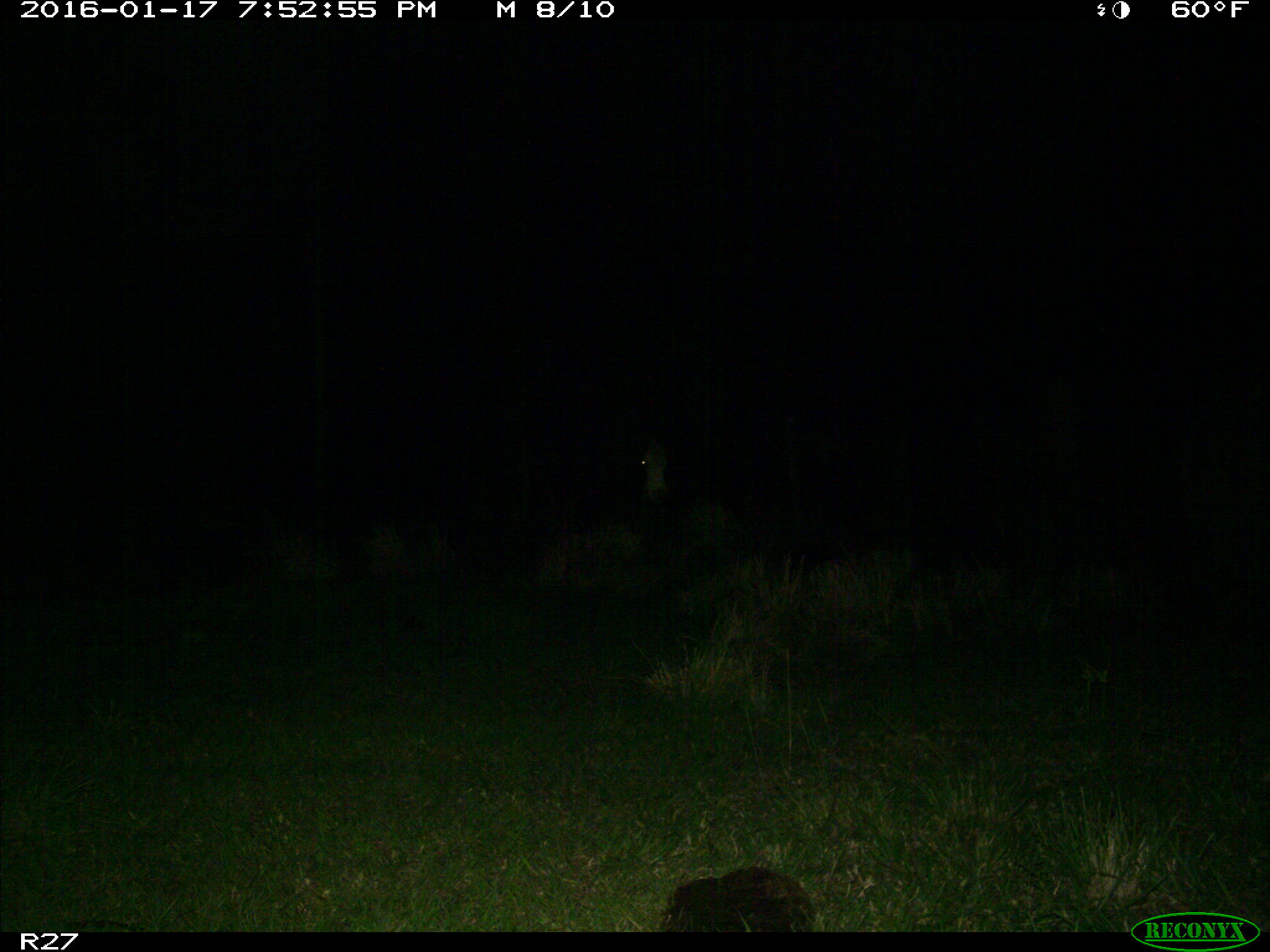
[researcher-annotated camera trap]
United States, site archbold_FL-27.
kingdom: Animalia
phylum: Chordata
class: Mammalia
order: Artiodactyla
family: Bovidae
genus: Bos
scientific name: Bos taurus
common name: domestic cow